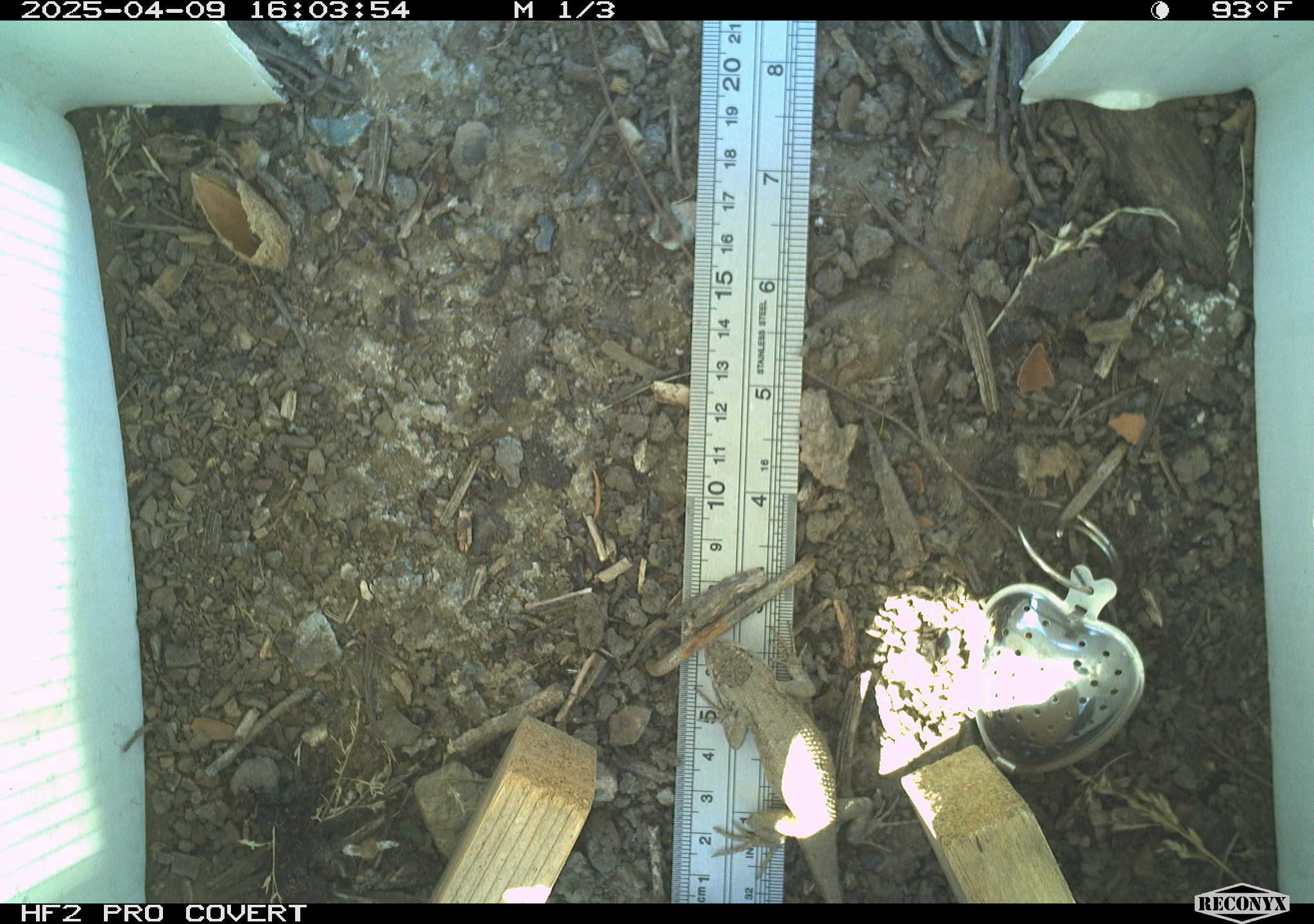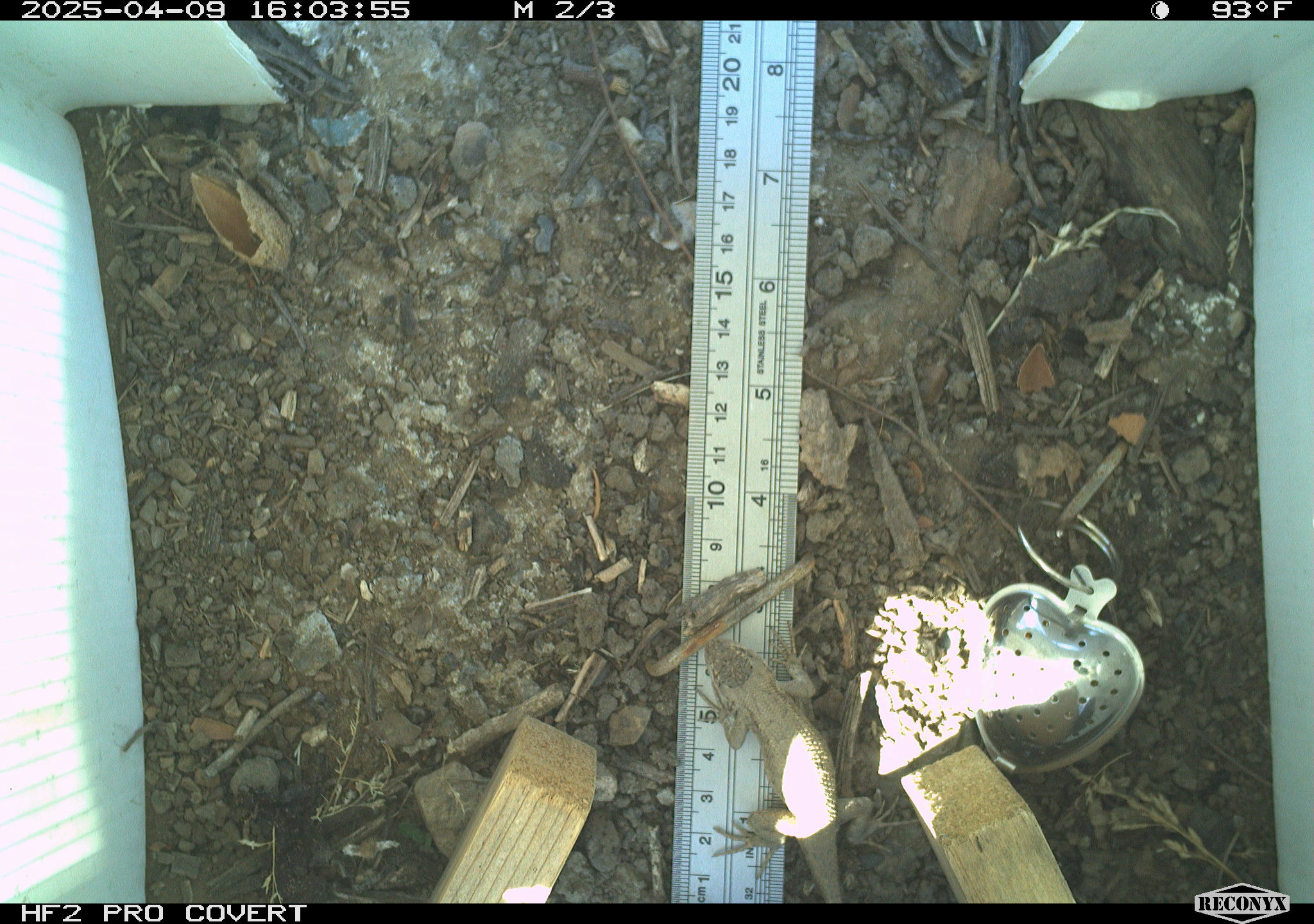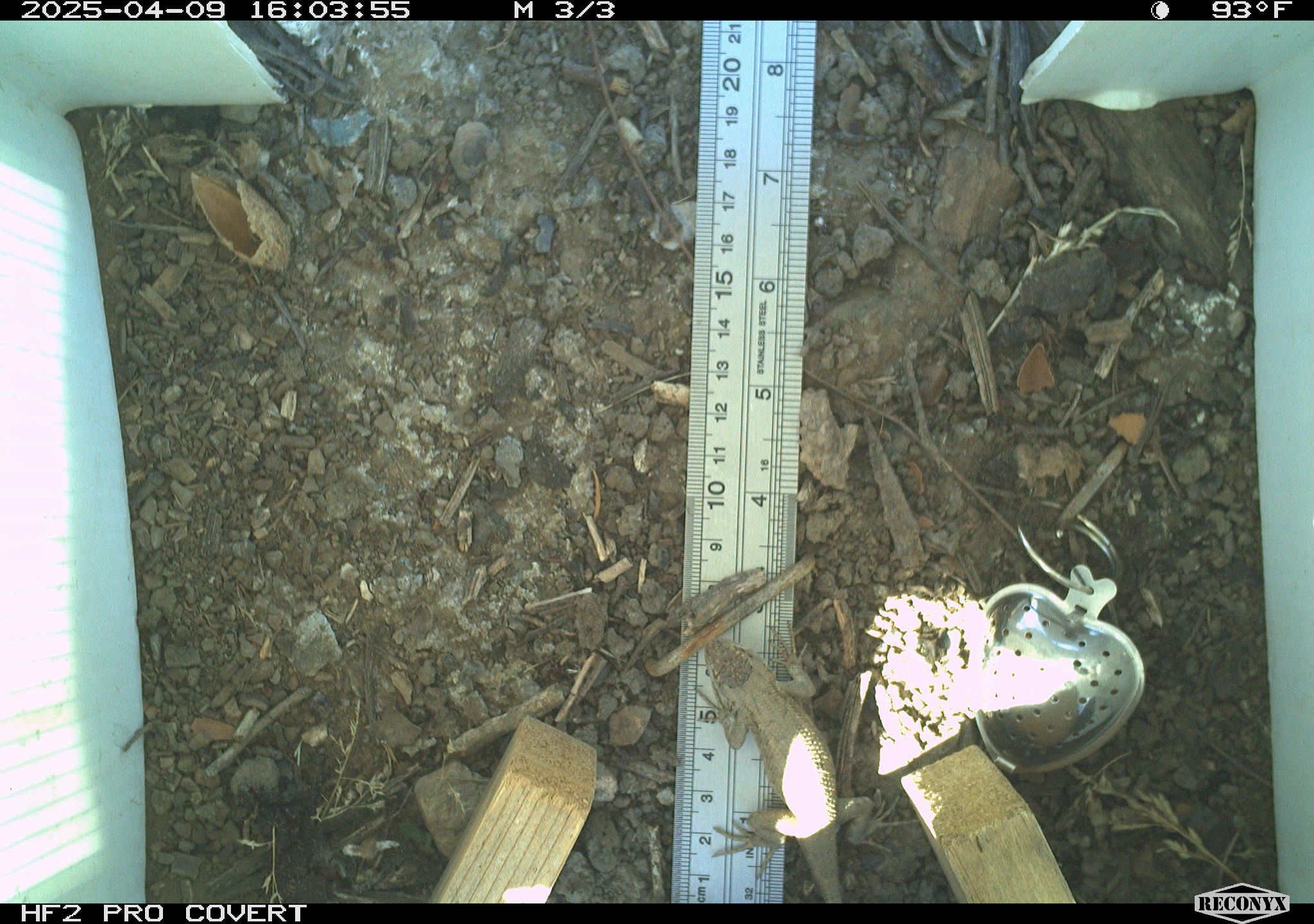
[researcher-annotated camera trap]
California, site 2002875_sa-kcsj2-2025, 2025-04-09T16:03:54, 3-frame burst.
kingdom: Animalia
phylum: Chordata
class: Reptilia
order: Squamata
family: Phrynosomatidae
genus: Sceloporus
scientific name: Sceloporus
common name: spiny lizards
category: sceloporus species